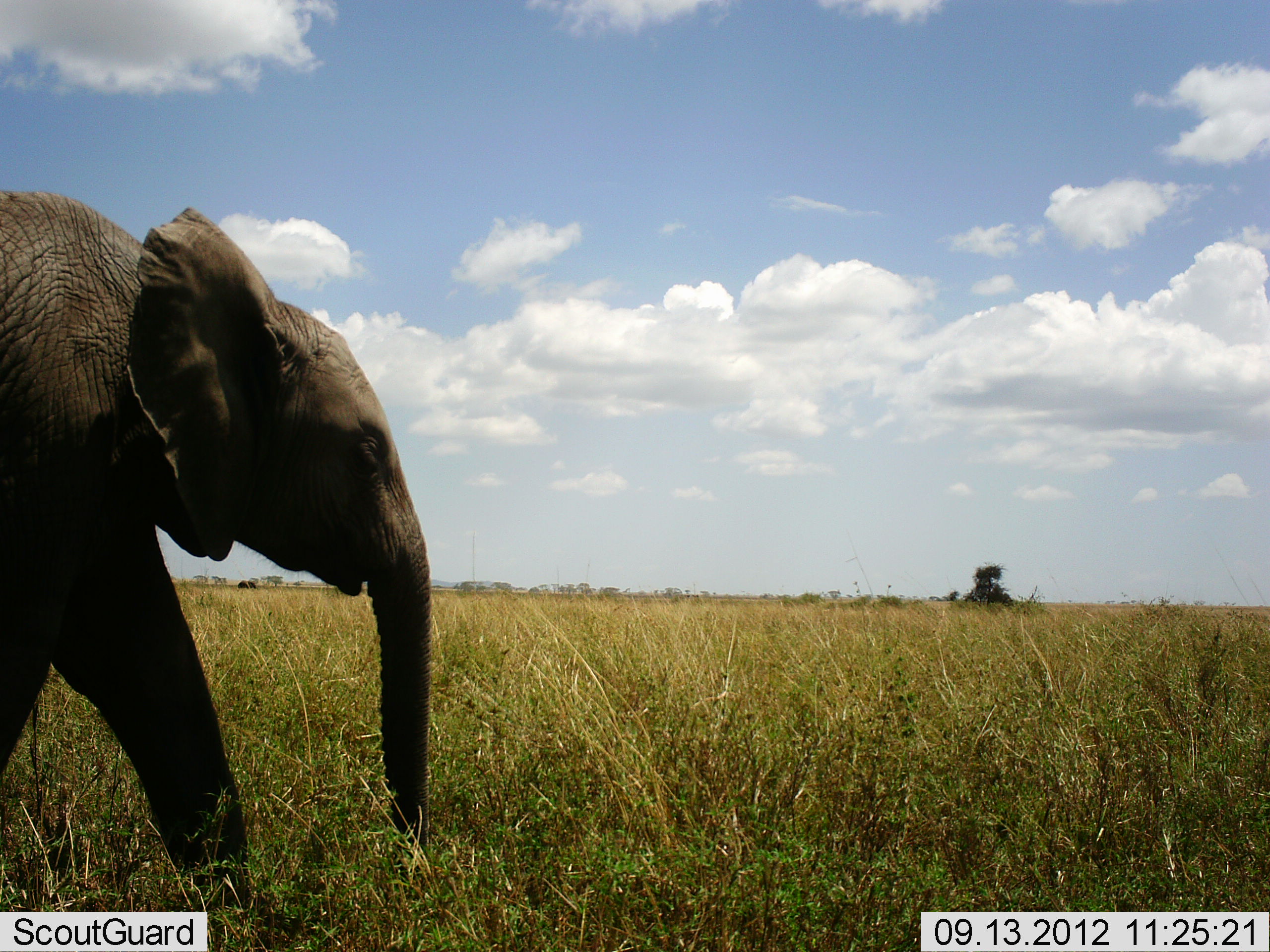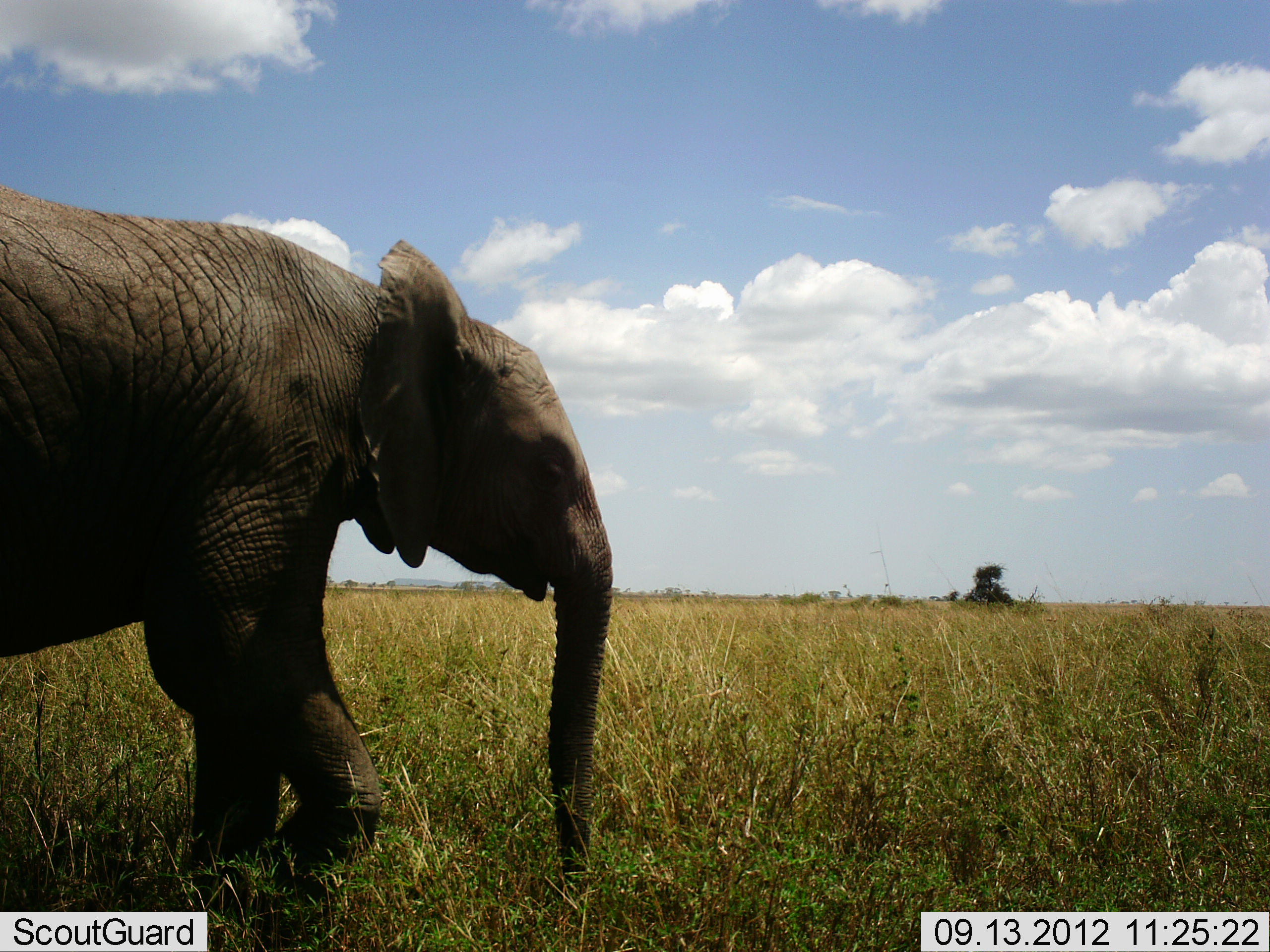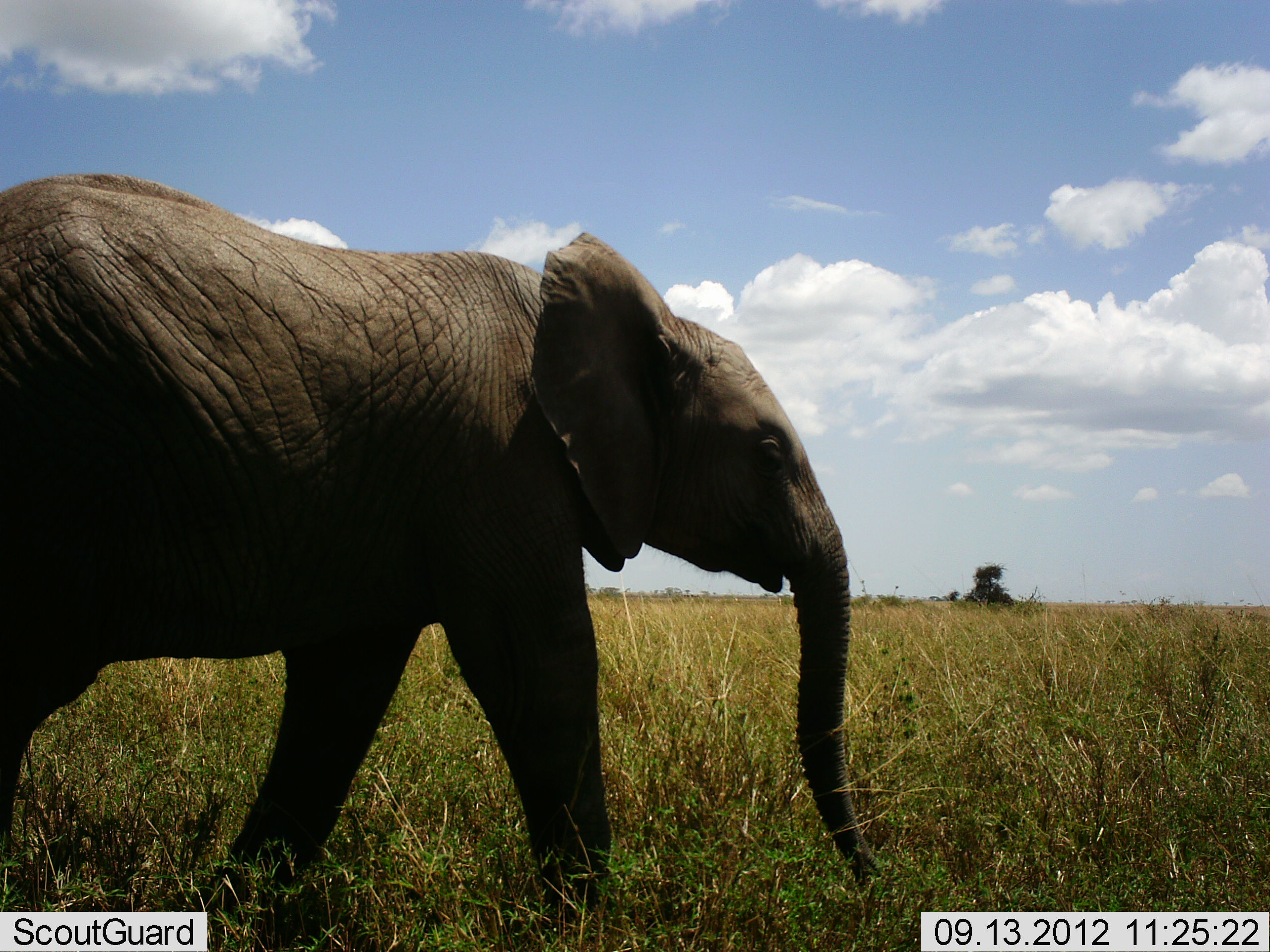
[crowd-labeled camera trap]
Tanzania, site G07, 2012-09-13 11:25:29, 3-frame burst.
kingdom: Animalia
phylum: Chordata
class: Mammalia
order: Proboscidea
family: Elephantidae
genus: Loxodonta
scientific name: Loxodonta africana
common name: african bush elephant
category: elephant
Elephant (african bush elephant) (Loxodonta africana), count 1. Behavior (volunteer vote fractions): standing 0%, resting 0%, moving 100%, interacting 0%. Young present (vote fraction): 20%. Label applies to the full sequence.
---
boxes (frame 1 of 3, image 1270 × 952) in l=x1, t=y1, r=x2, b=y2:
animal: l=0, t=191, r=433, b=944; l=237, t=579, r=258, b=589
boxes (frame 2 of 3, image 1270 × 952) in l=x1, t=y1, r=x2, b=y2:
animal: l=0, t=191, r=614, b=944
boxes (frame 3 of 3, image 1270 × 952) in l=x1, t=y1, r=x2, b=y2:
animal: l=0, t=175, r=876, b=943